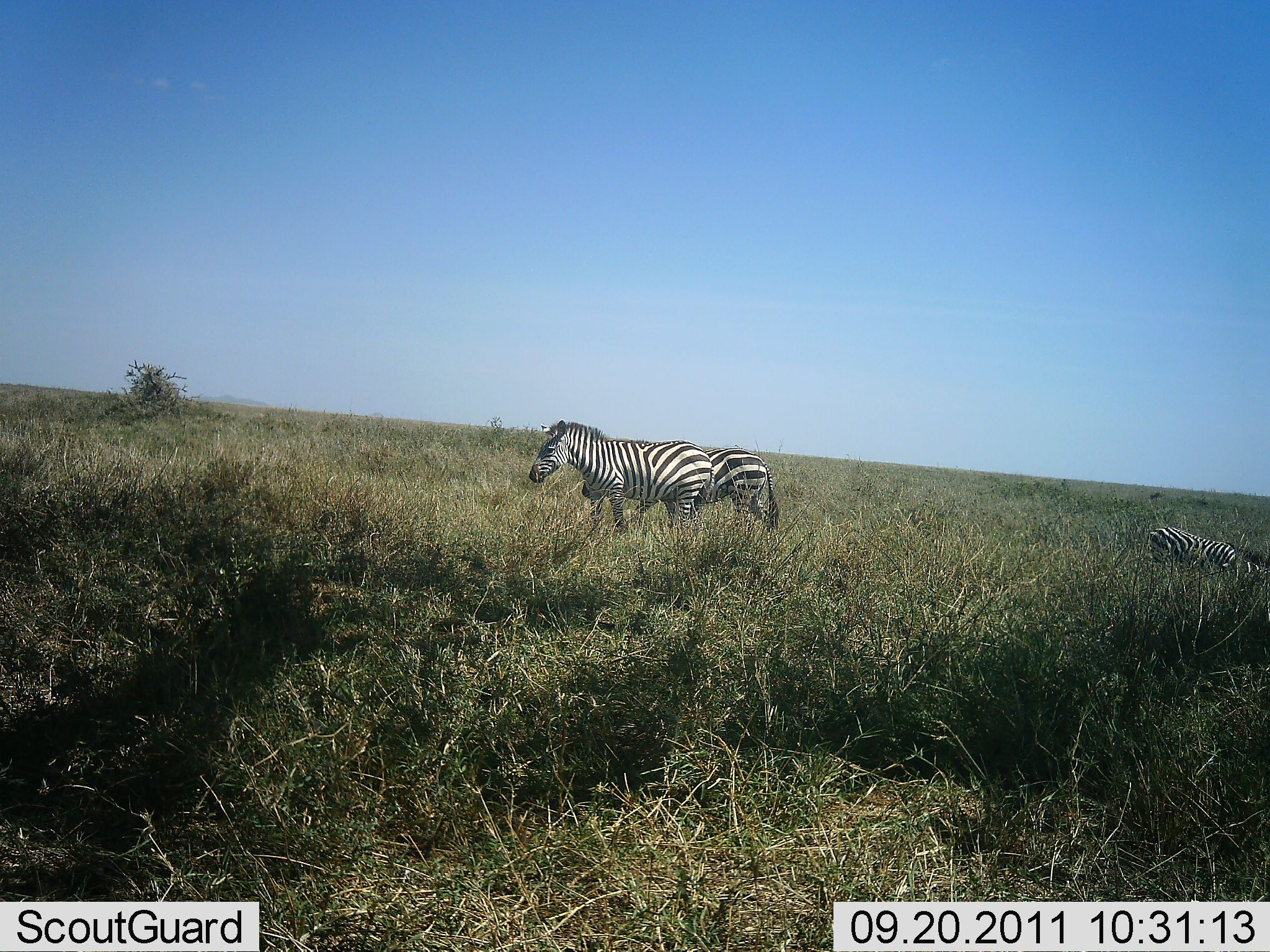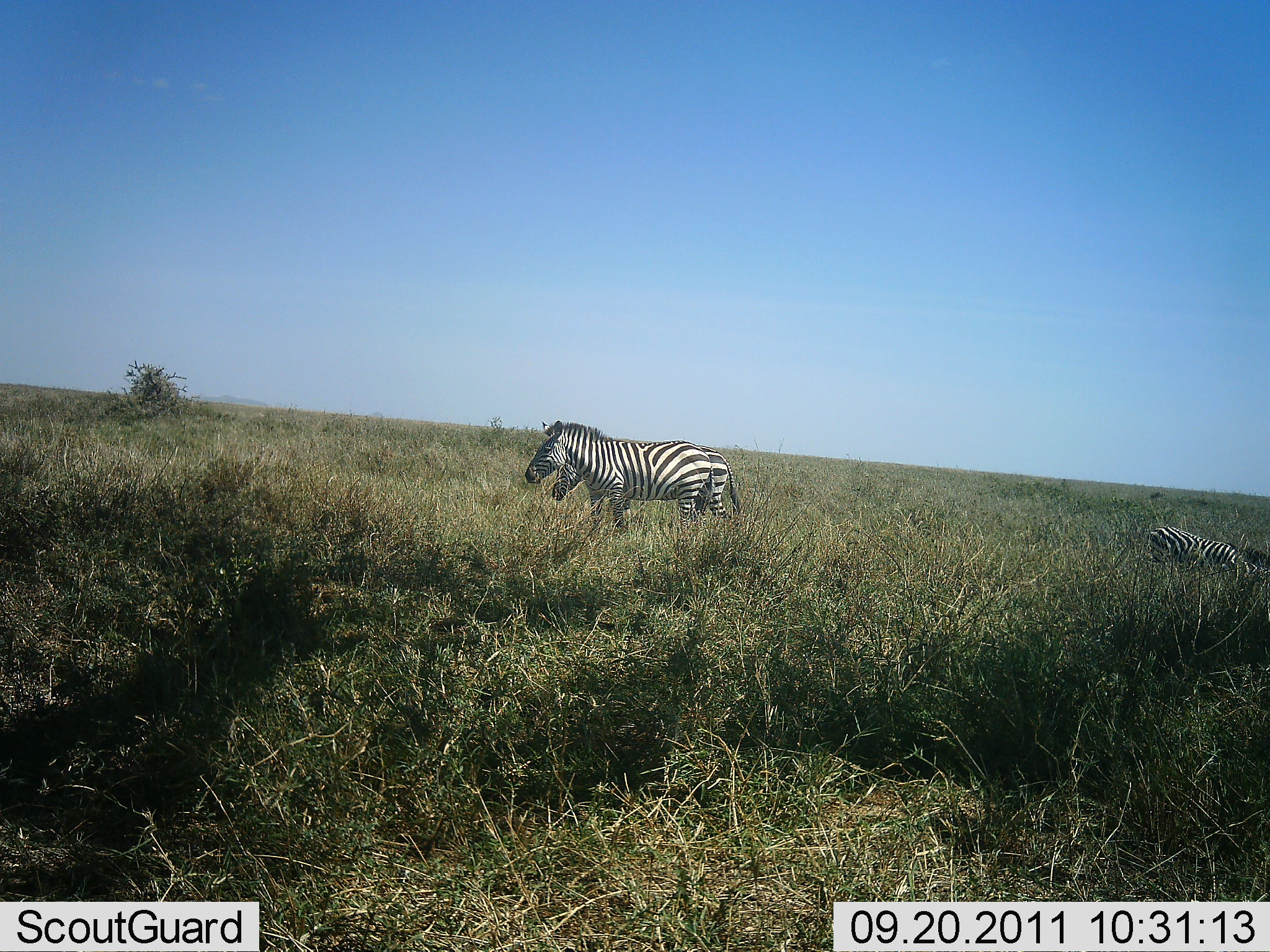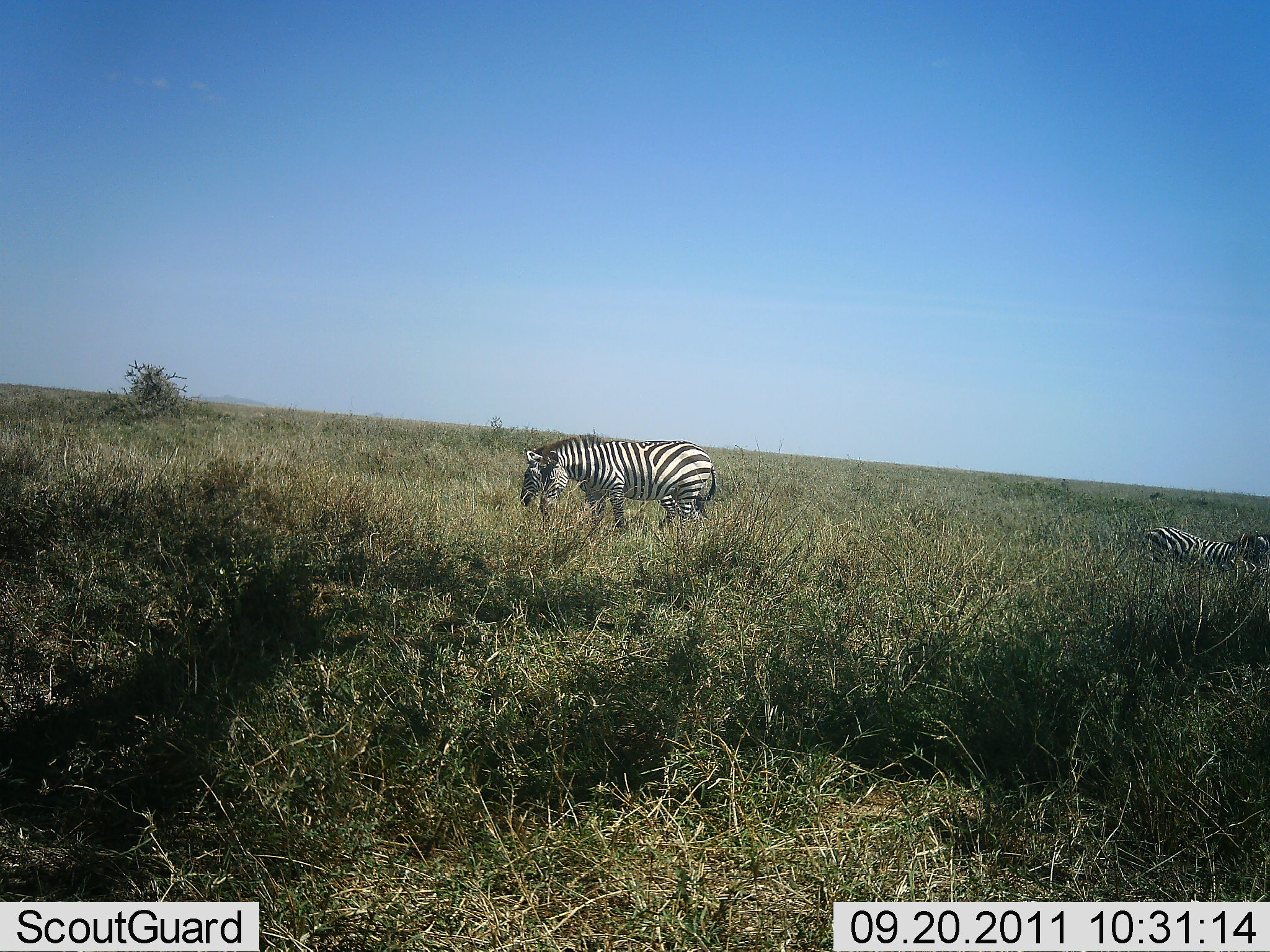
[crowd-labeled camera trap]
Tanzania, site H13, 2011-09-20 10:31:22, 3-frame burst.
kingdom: Animalia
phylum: Chordata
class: Mammalia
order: Perissodactyla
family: Equidae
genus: Equus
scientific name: Equus quagga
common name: plains zebra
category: zebra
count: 3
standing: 38%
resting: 15%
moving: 23%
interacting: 0%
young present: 8%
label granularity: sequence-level